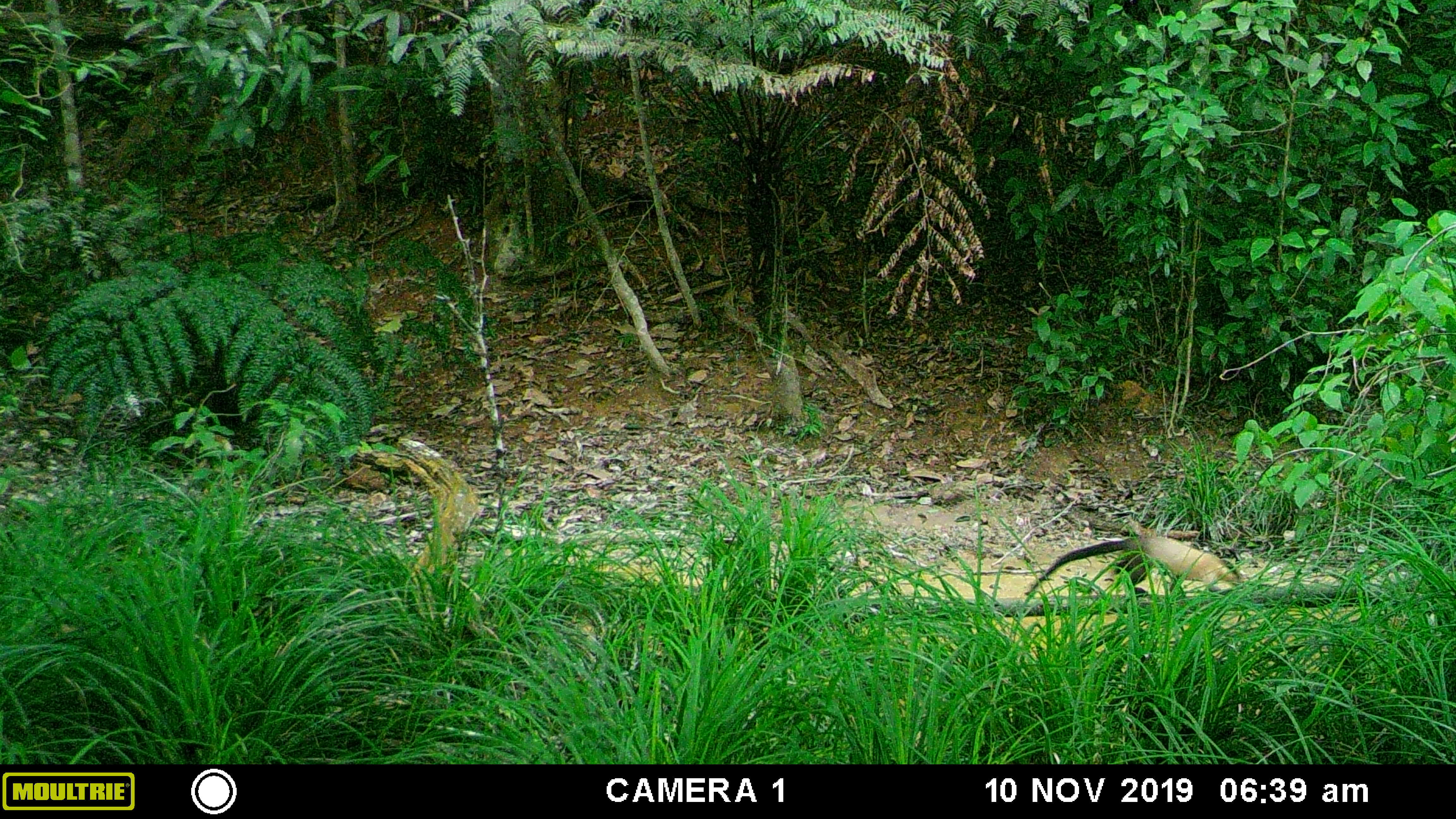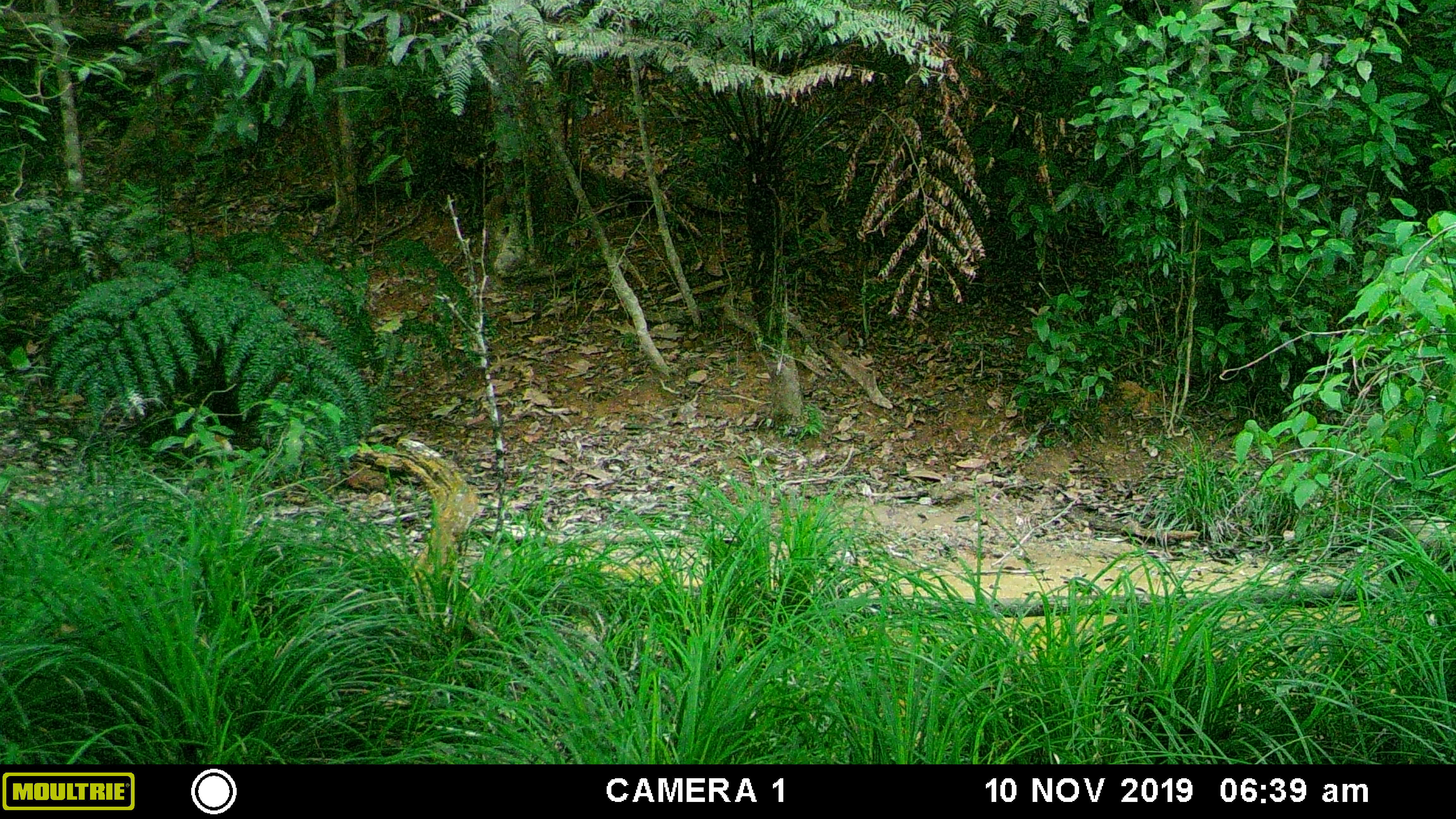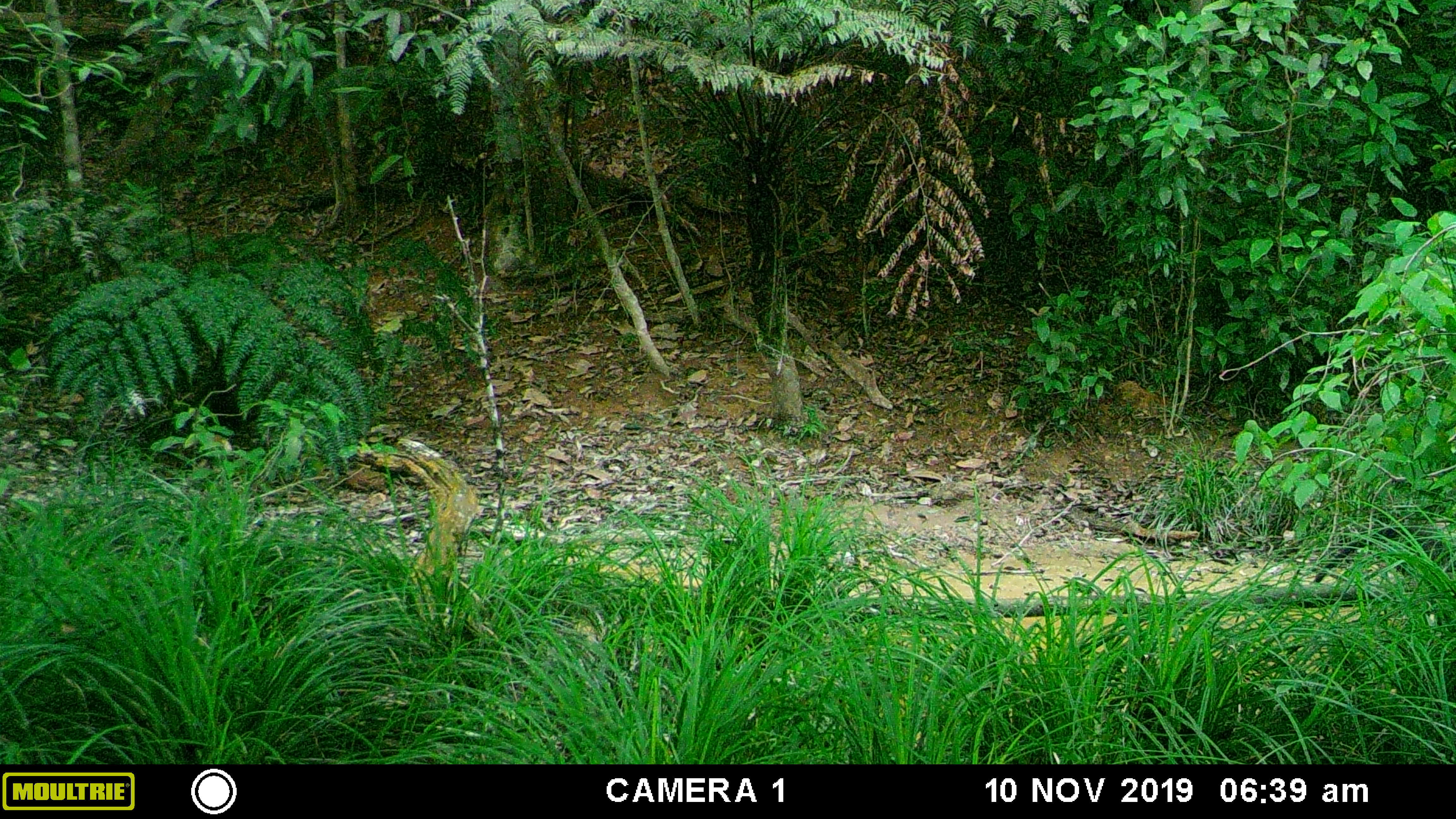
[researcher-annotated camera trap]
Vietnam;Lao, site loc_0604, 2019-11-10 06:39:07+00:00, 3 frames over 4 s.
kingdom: Animalia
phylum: Chordata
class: Mammalia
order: Carnivora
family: Mustelidae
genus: Martes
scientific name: Martes flavigula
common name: yellow-throated marten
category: yellow throated marten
Yellow throated marten (yellow-throated marten) (Martes flavigula). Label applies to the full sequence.